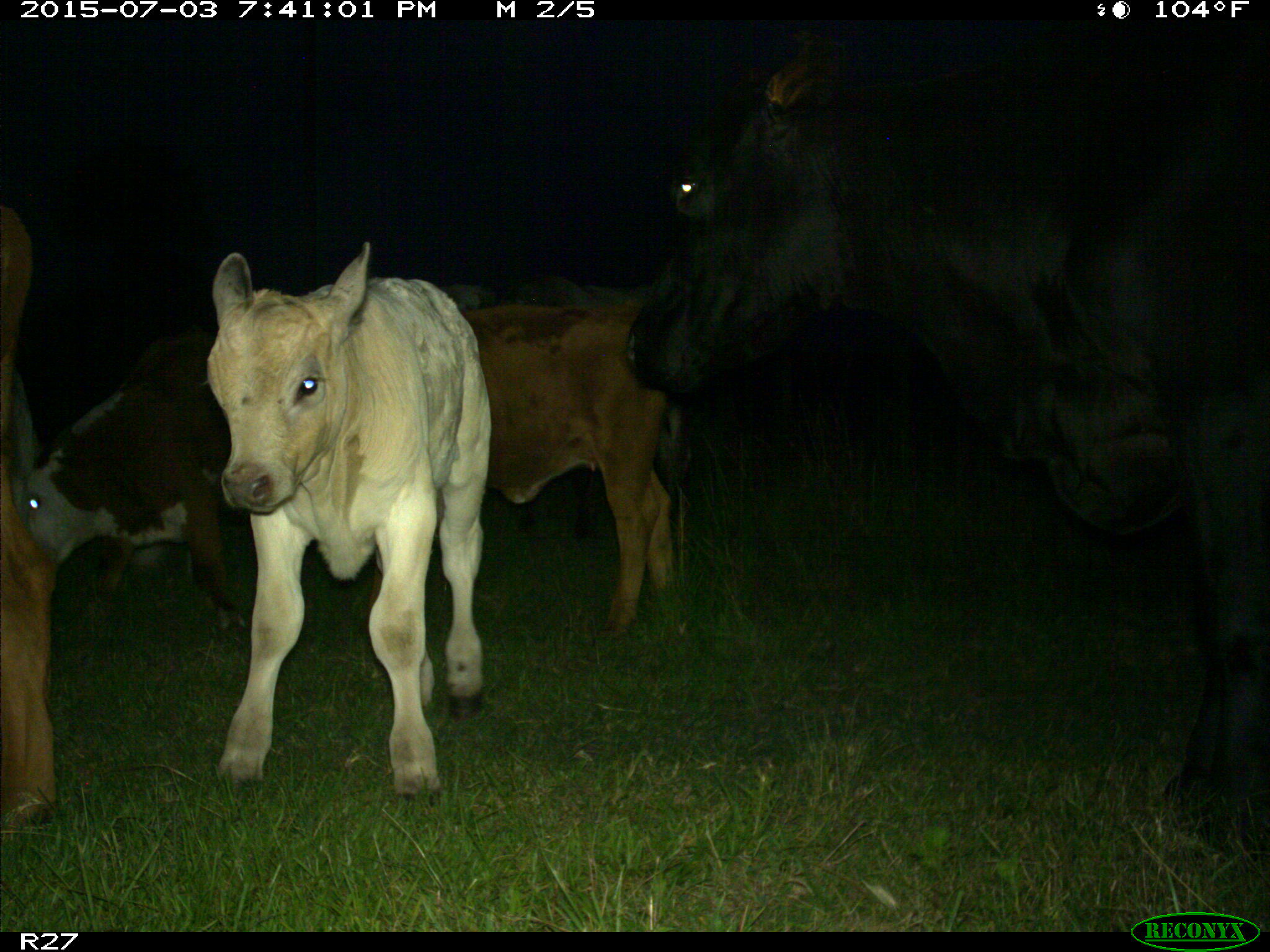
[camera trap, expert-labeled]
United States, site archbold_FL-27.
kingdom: Animalia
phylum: Chordata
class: Mammalia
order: Artiodactyla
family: Bovidae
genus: Bos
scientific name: Bos taurus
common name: domestic cow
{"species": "Bos taurus (domestic cow)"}